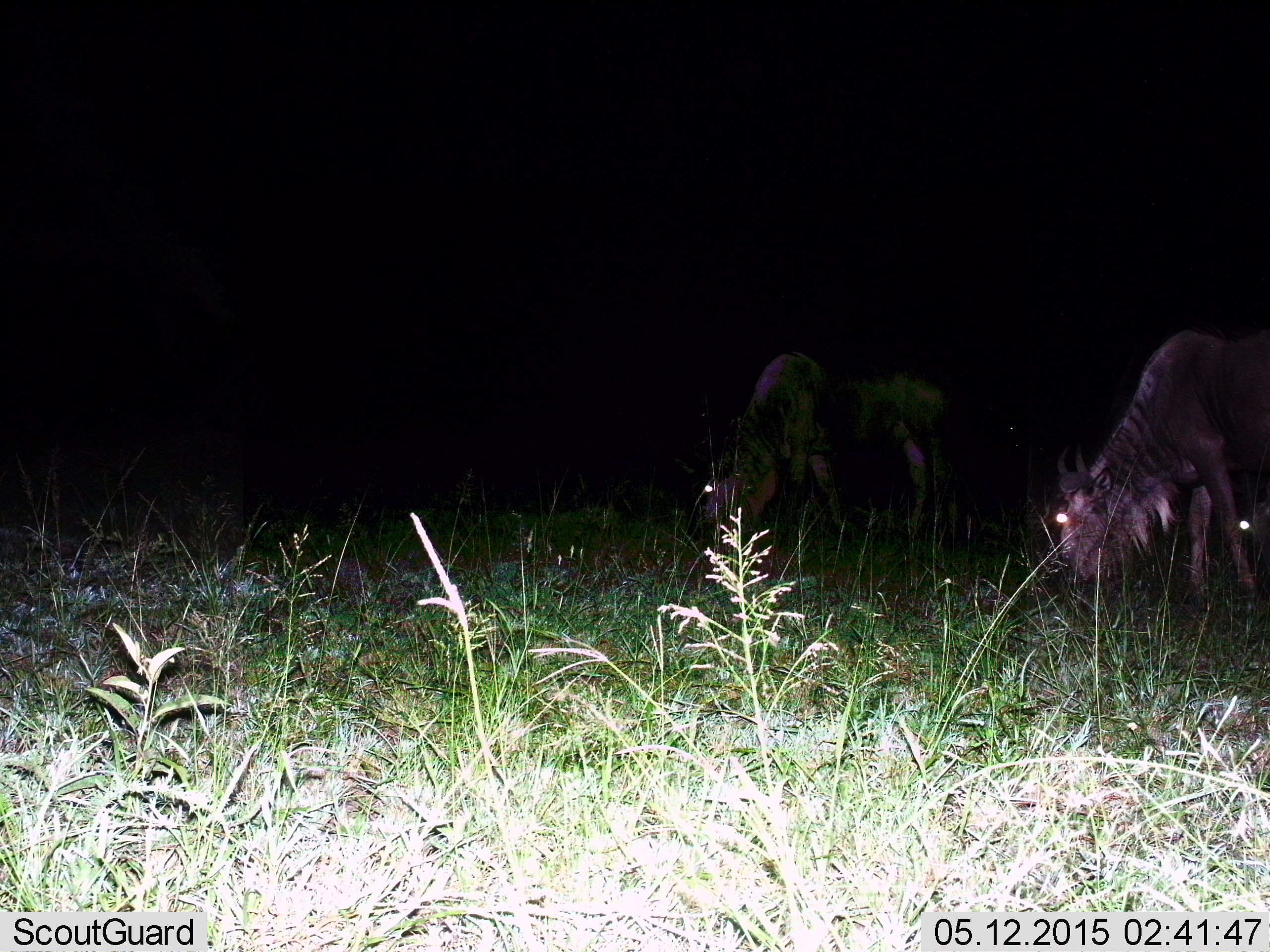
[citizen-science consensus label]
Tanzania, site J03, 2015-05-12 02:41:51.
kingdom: Animalia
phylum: Chordata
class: Mammalia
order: Artiodactyla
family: Bovidae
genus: Connochaetes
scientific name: Connochaetes taurinus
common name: blue wildebeest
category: wildebeest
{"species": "wildebeest (blue wildebeest) (Connochaetes taurinus)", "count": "3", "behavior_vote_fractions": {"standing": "30%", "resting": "0%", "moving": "0%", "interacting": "0%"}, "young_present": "0%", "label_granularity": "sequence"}